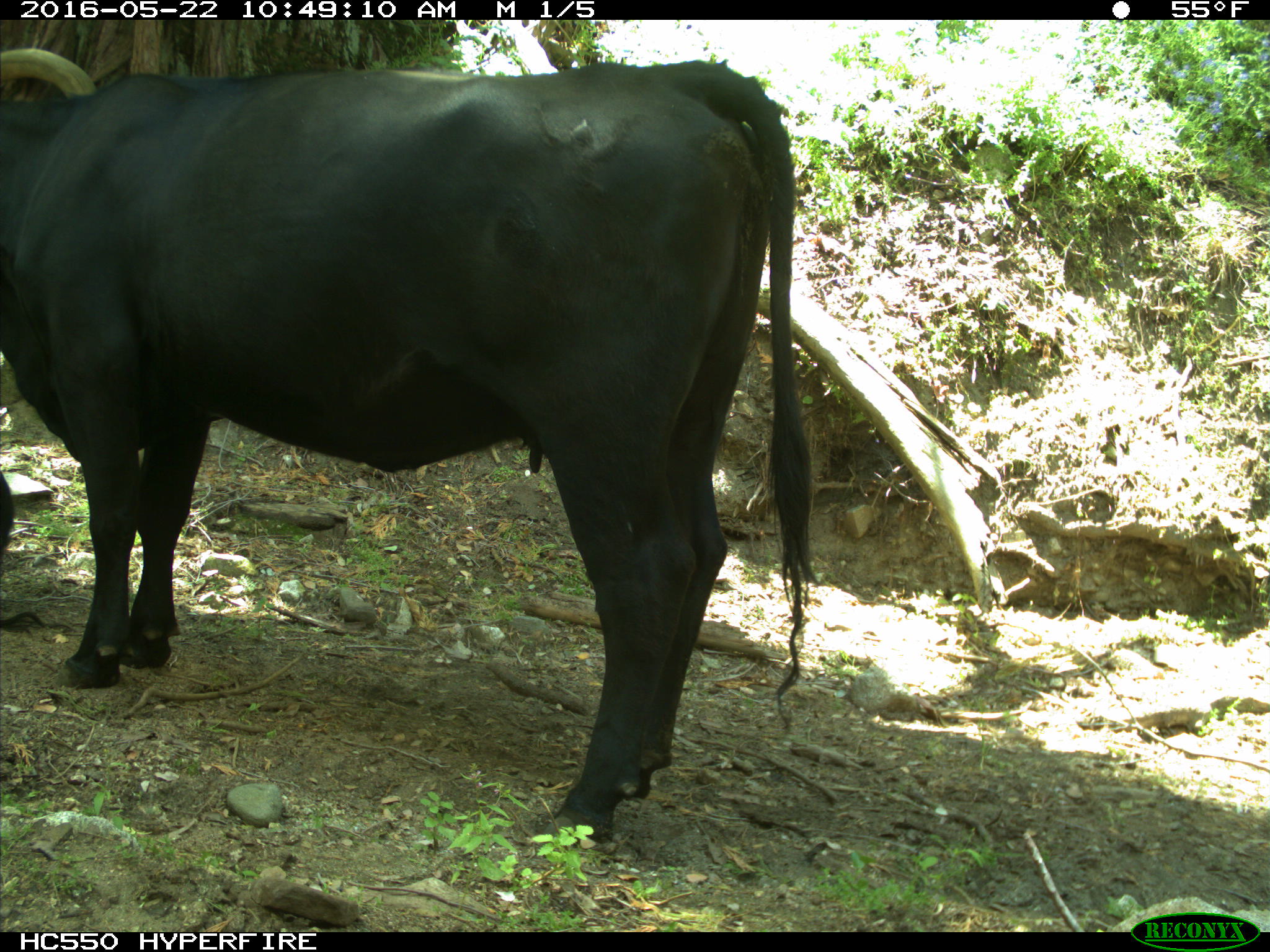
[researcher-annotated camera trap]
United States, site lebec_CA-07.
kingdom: Animalia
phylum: Chordata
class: Mammalia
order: Artiodactyla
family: Bovidae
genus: Bos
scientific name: Bos taurus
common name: domestic cow